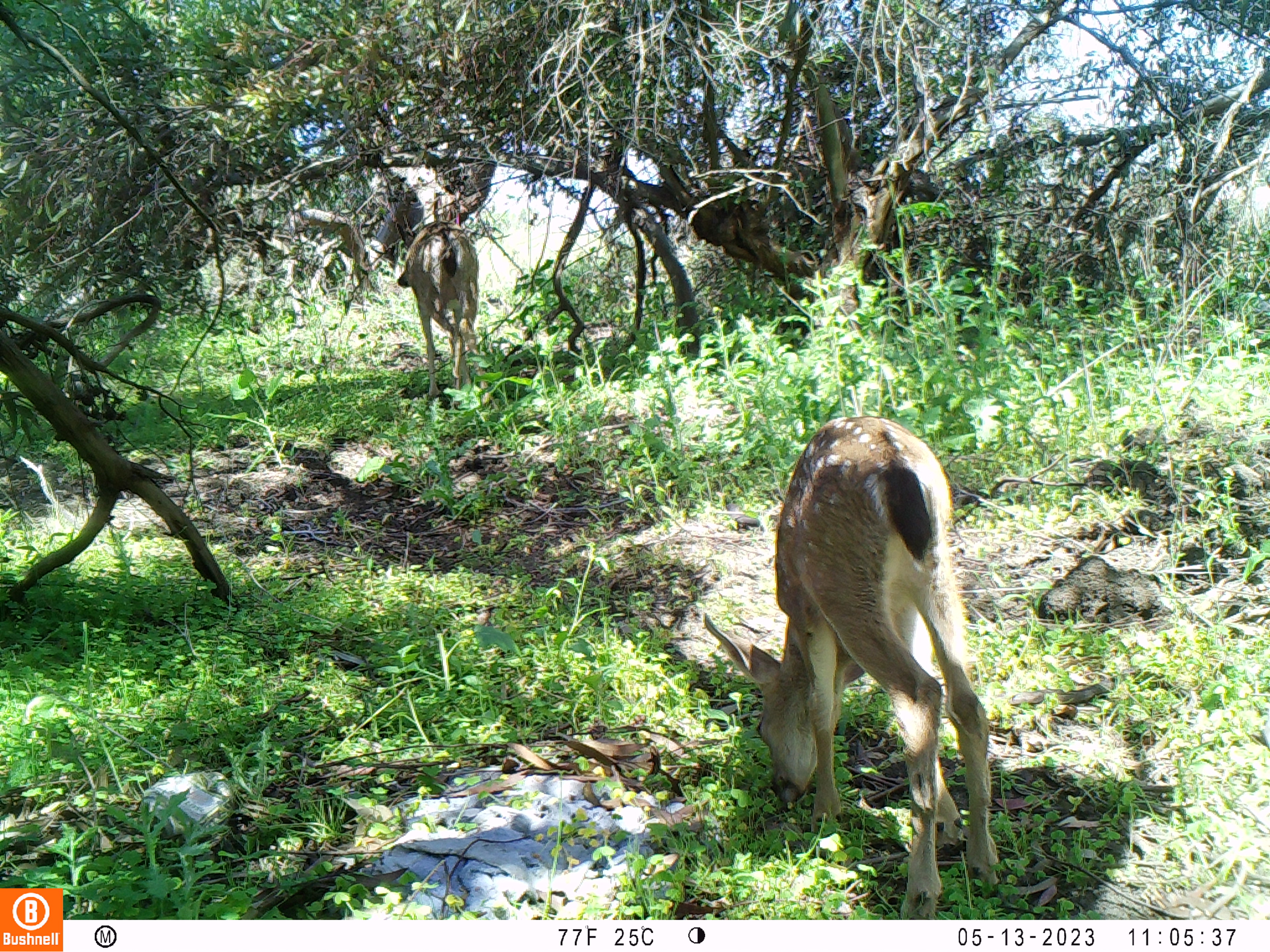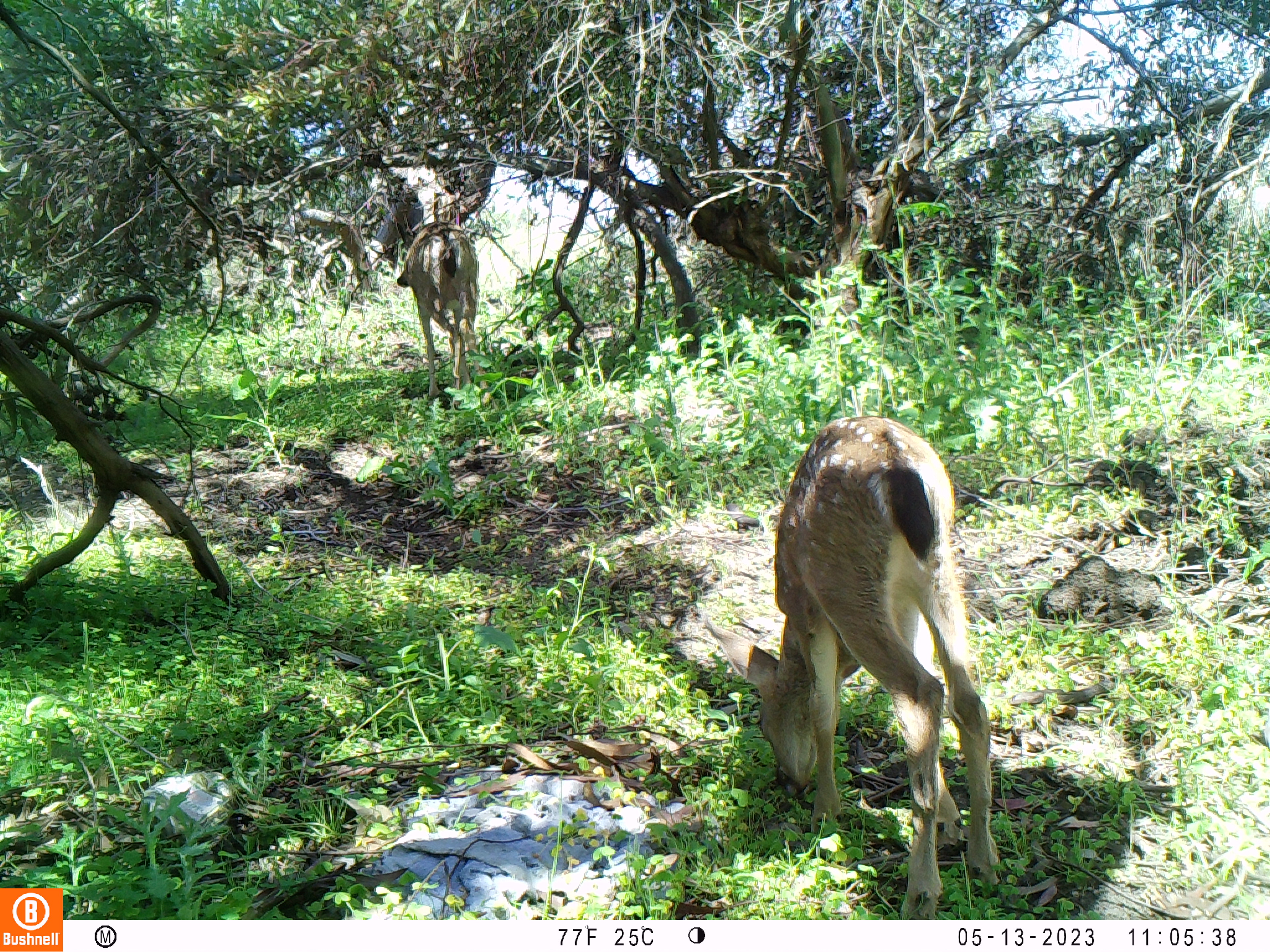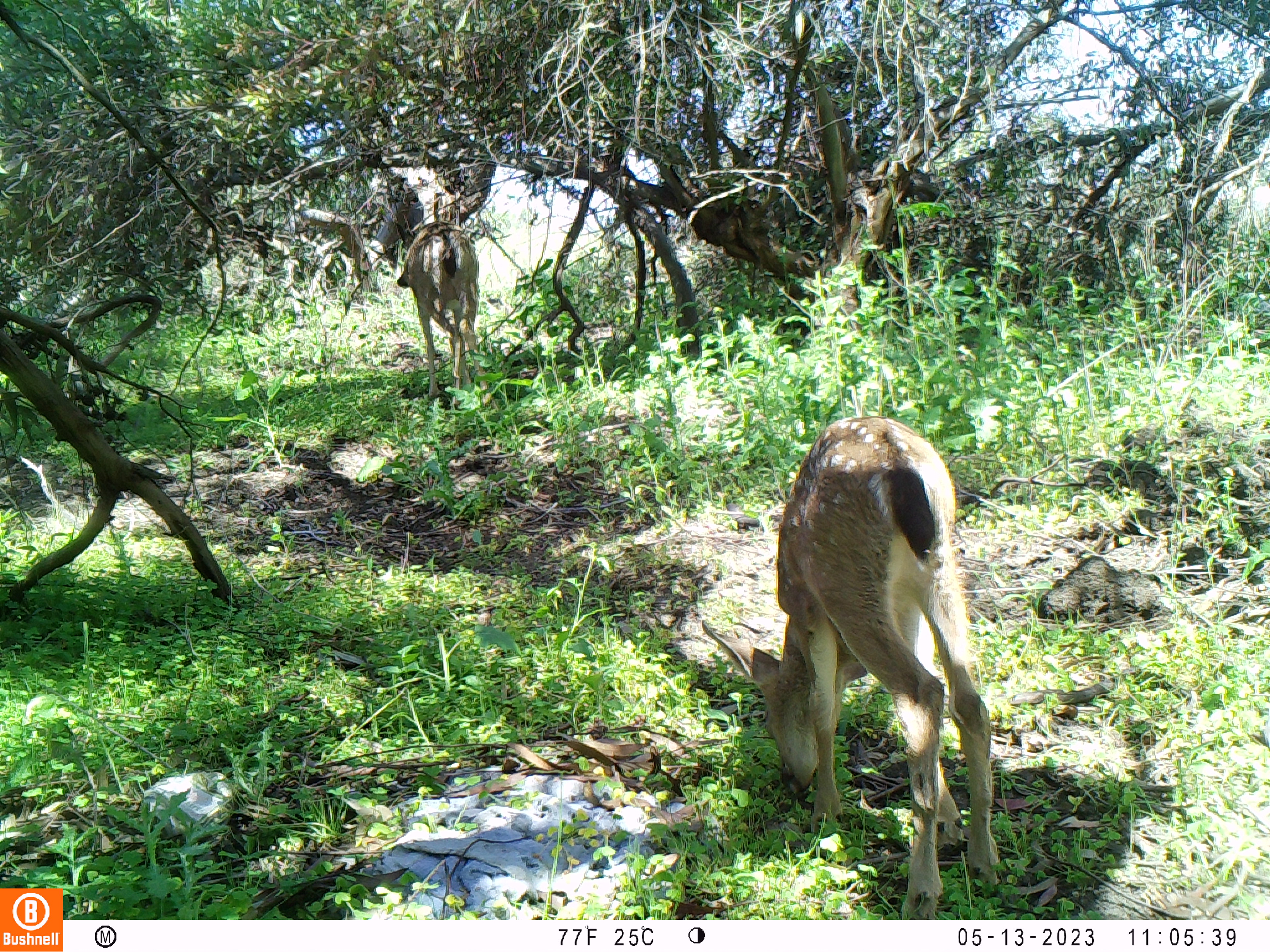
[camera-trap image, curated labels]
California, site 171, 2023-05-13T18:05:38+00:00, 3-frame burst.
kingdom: Animalia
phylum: Chordata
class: Mammalia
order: Artiodactyla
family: Cervidae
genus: Odocoileus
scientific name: Odocoileus hemionus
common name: mule deer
Mule deer (Odocoileus hemionus).